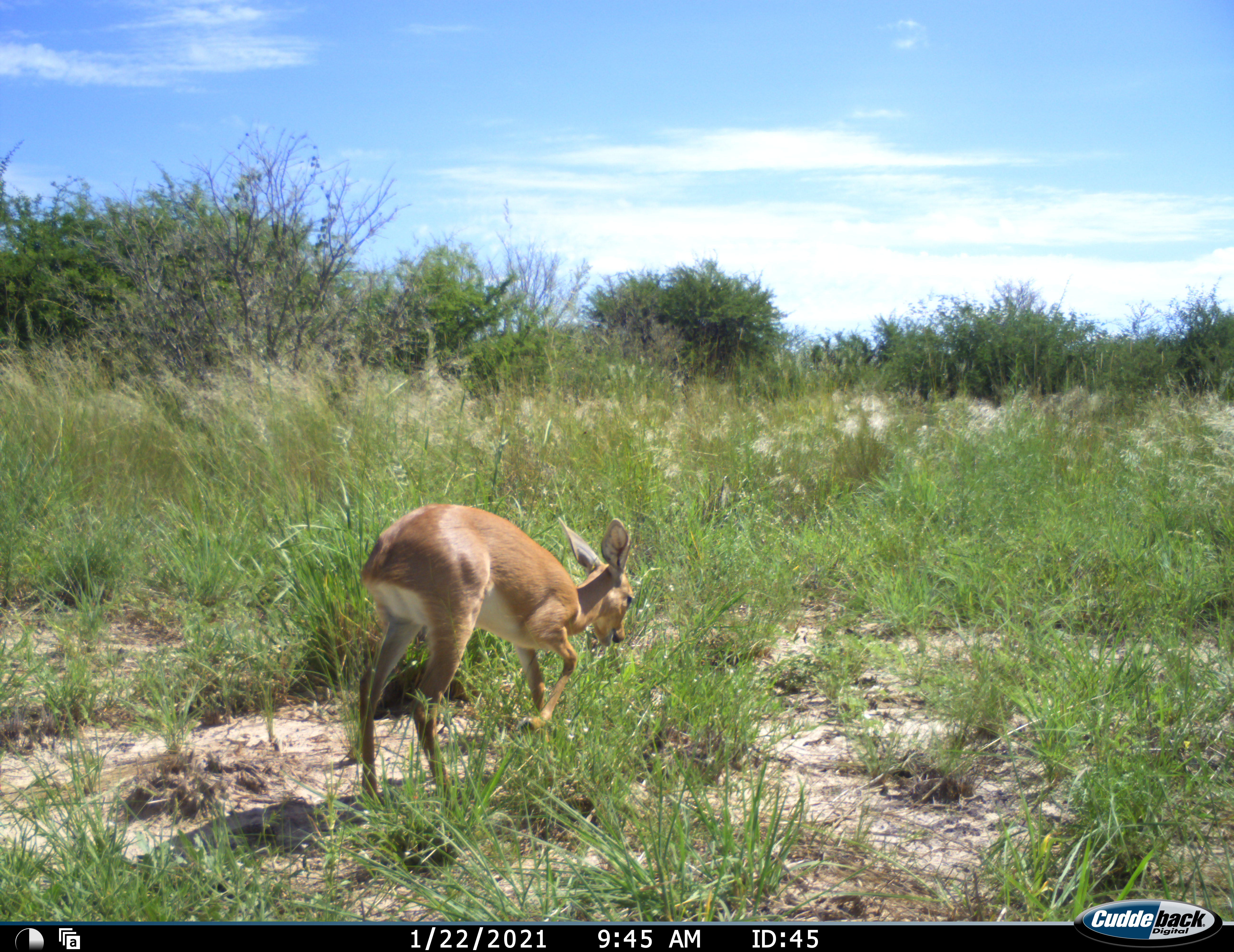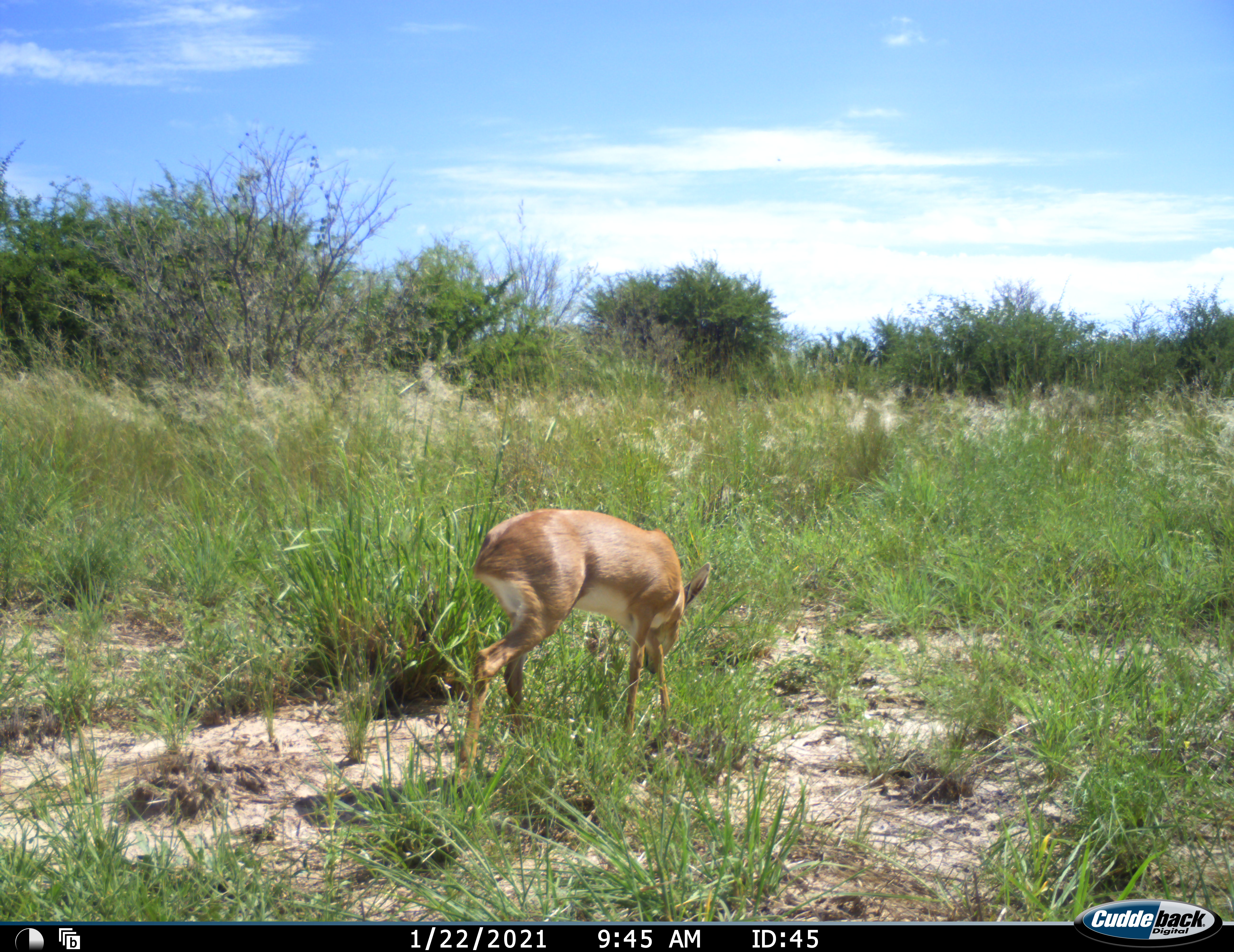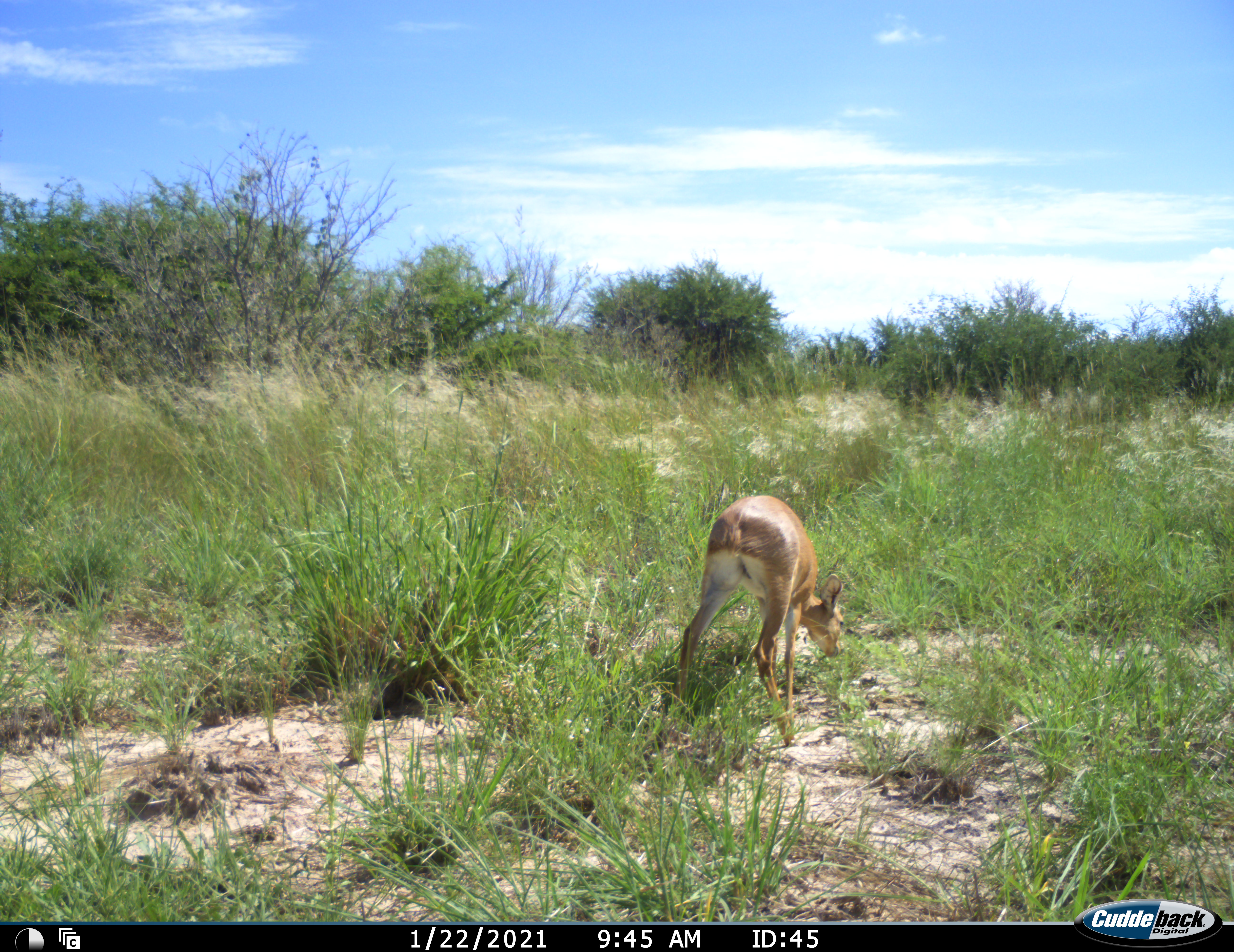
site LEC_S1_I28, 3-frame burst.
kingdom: Animalia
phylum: Chordata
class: Mammalia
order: Artiodactyla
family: Bovidae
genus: Raphicerus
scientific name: Raphicerus campestris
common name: steenbok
Steenbok (Raphicerus campestris), count 1. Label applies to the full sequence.